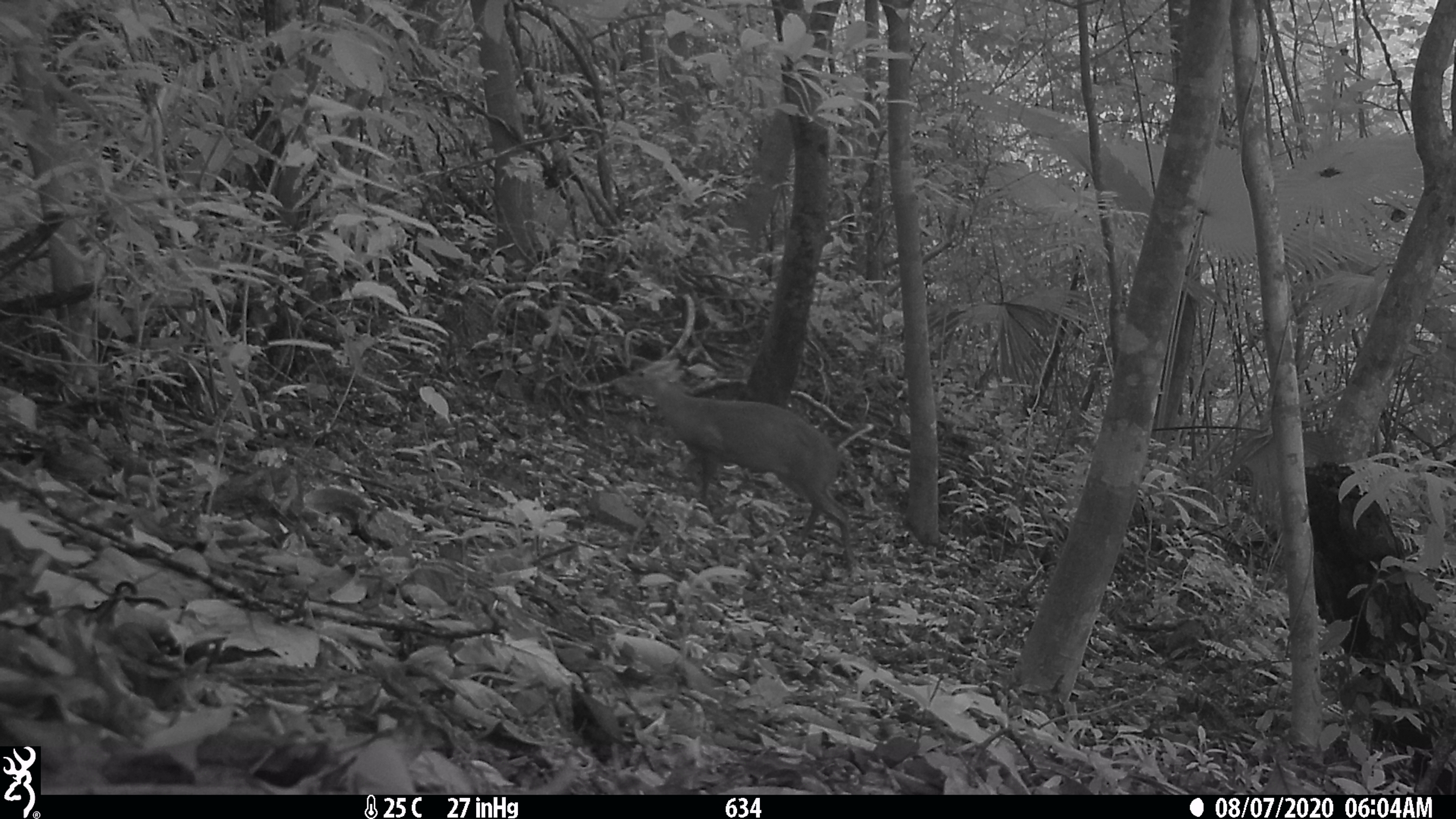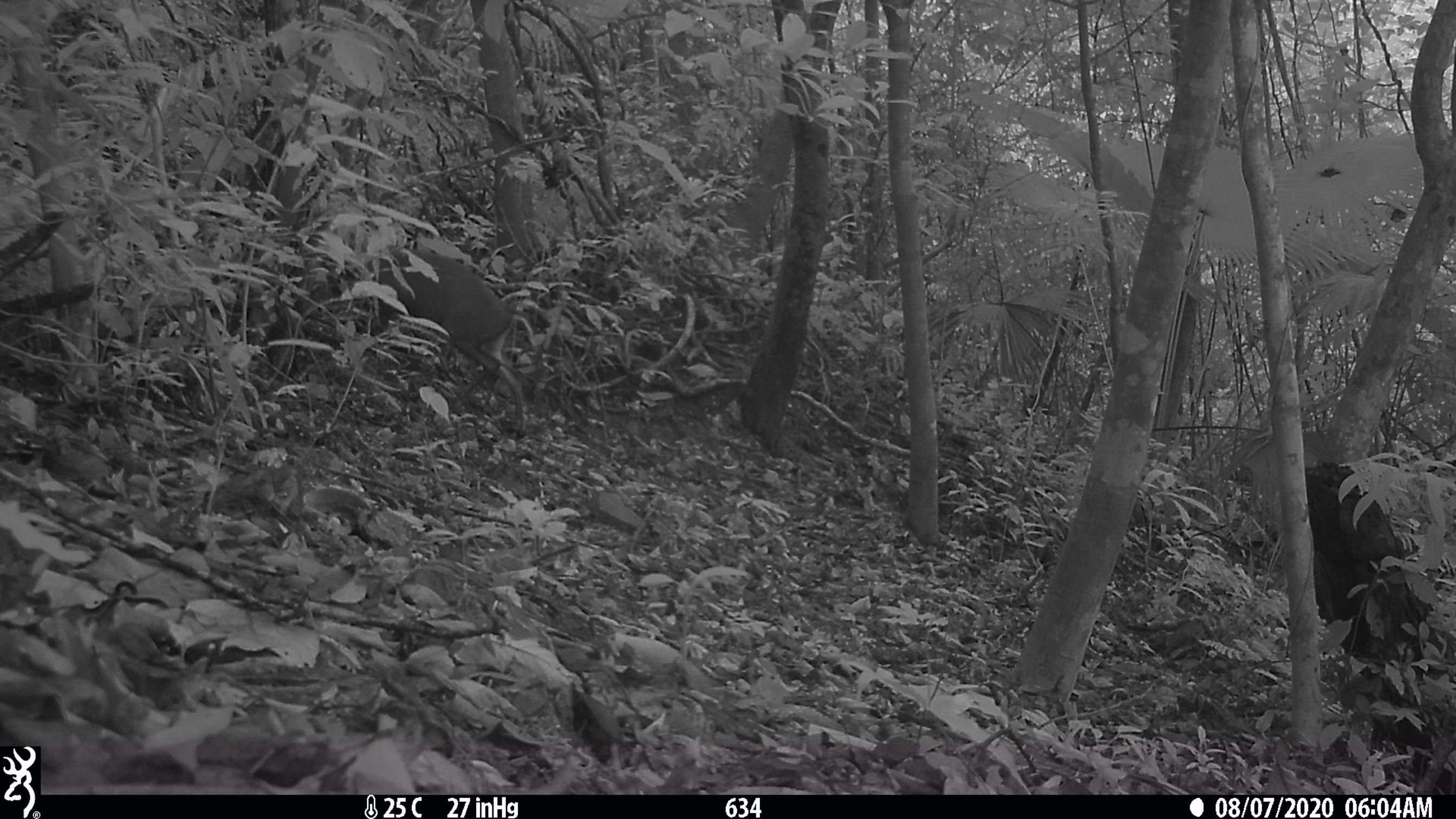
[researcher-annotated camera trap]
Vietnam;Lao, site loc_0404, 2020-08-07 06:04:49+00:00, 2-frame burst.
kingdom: Animalia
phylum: Chordata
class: Mammalia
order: Artiodactyla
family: Cervidae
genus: Muntiacus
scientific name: Muntiacus rooseveltorum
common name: roosevelt's muntjac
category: roosevelts muntjac group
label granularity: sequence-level